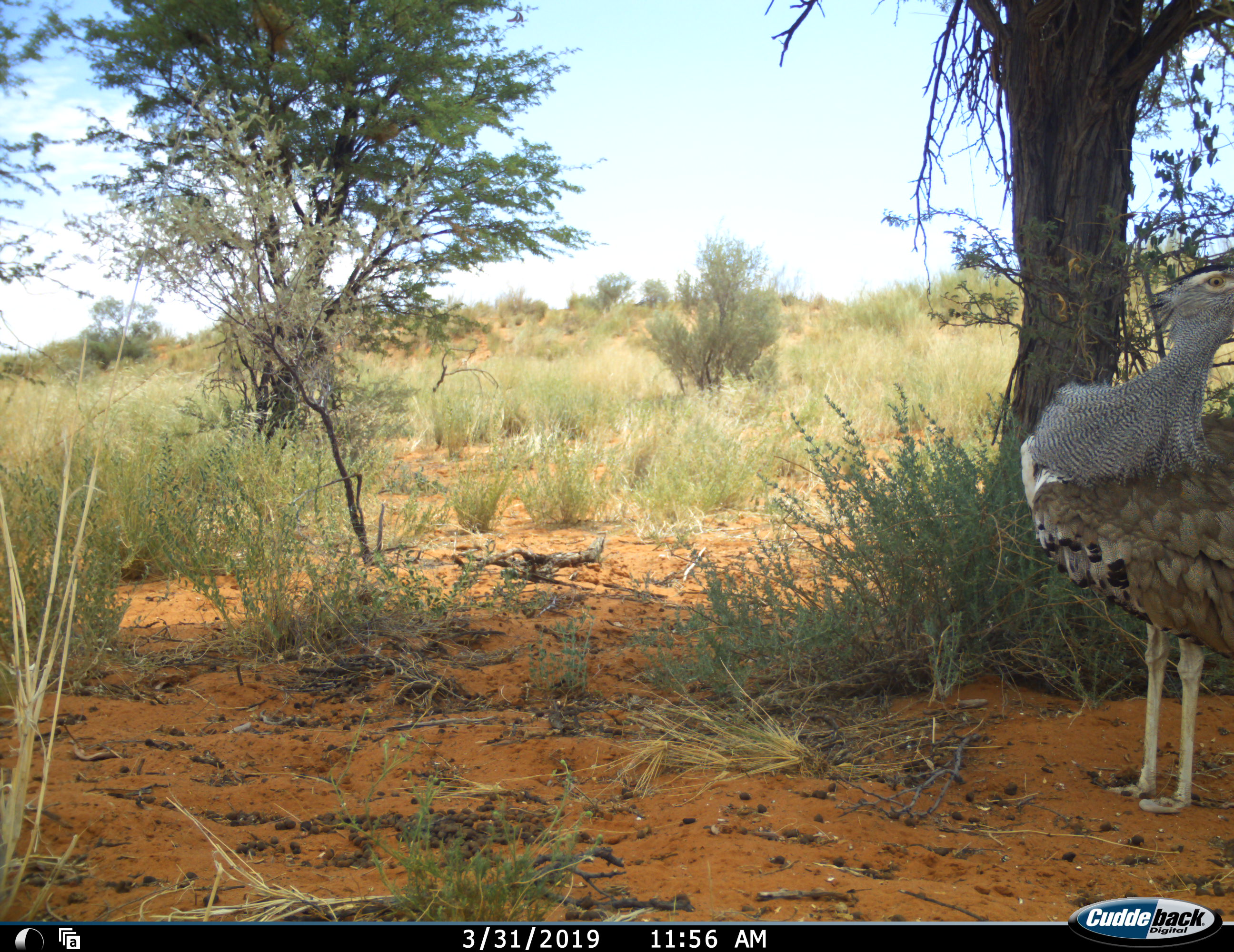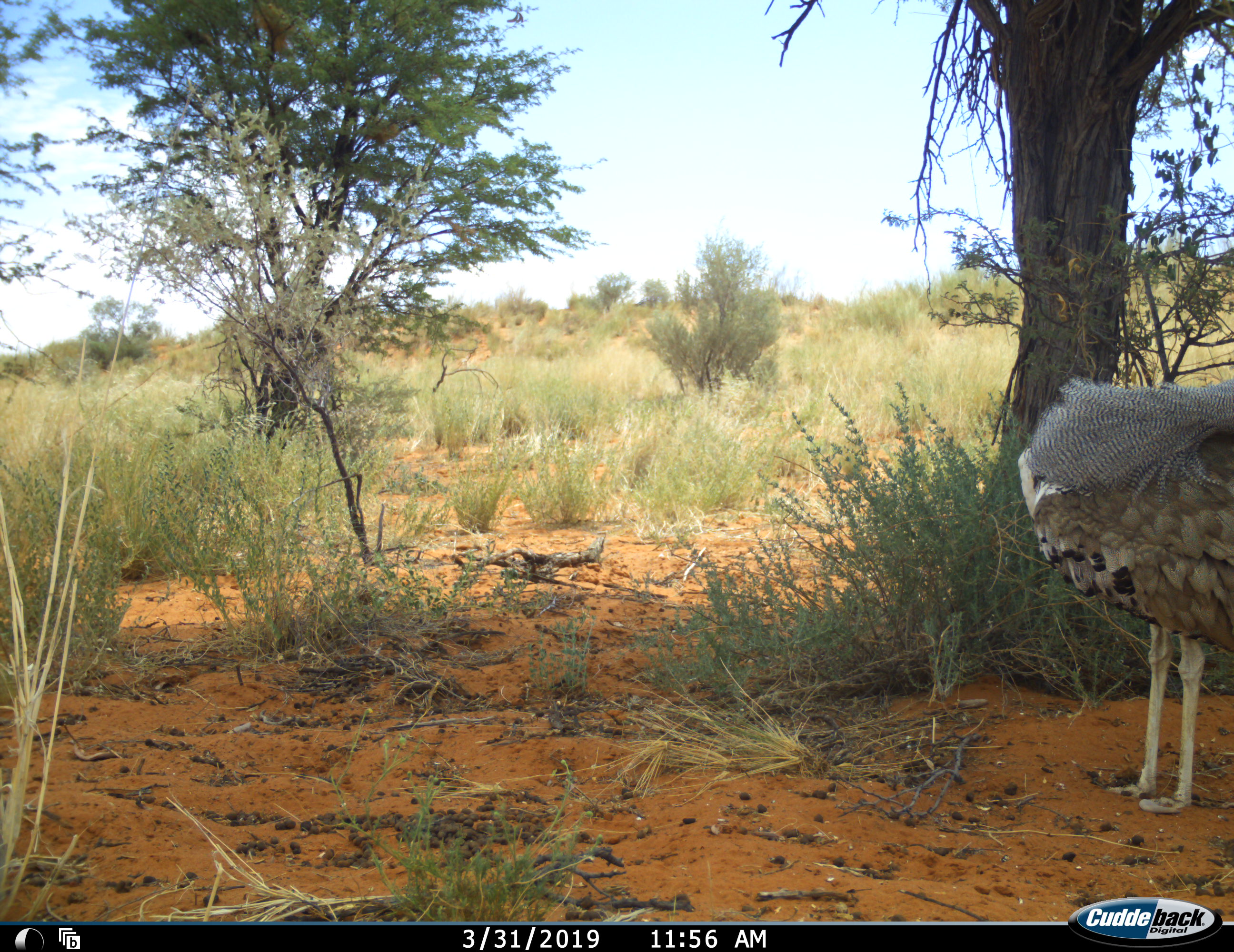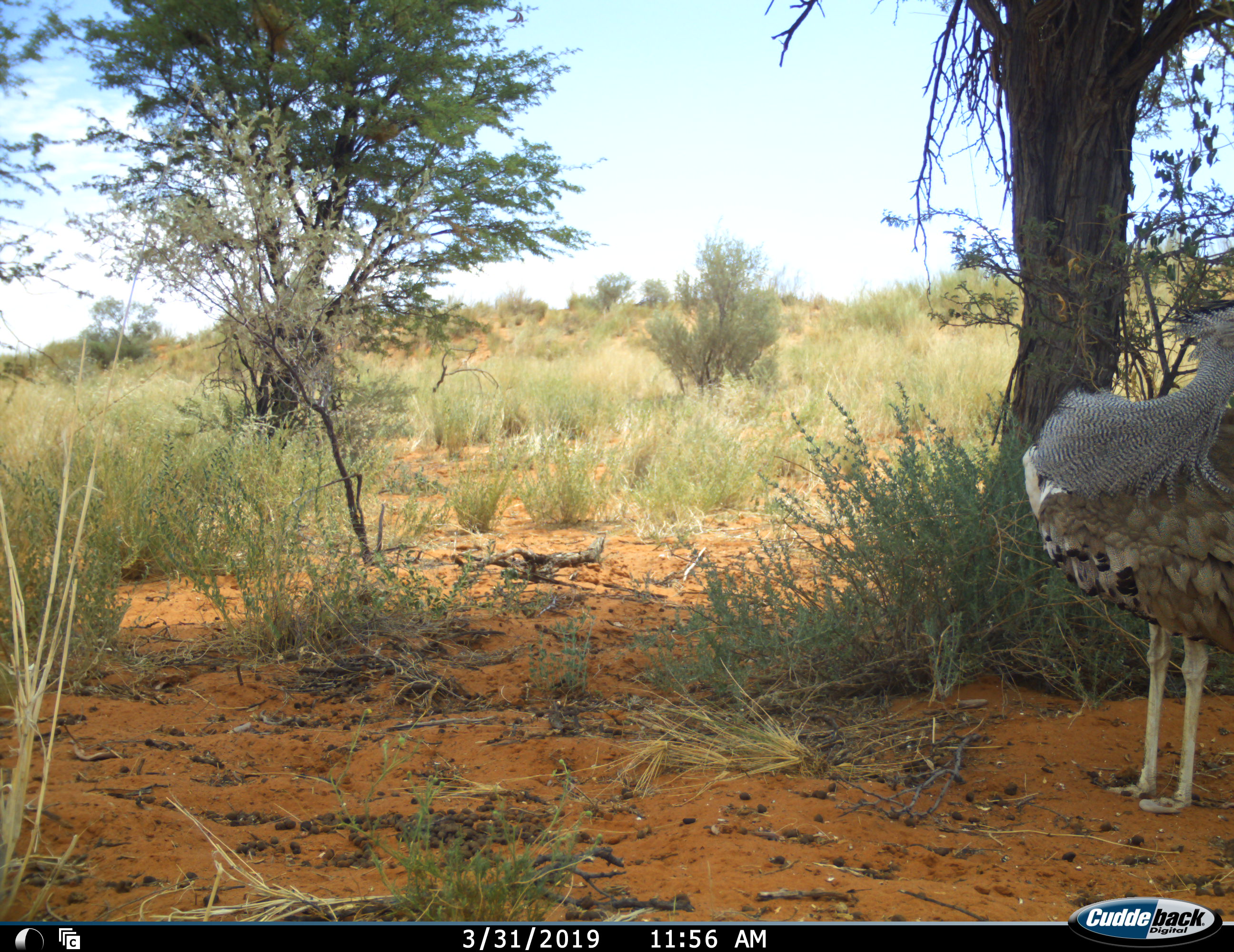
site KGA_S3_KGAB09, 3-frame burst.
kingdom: Animalia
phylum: Chordata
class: Aves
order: Otidiformes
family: Otididae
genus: Ardeotis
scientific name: Ardeotis kori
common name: kori bustard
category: bustardkori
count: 1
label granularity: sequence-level